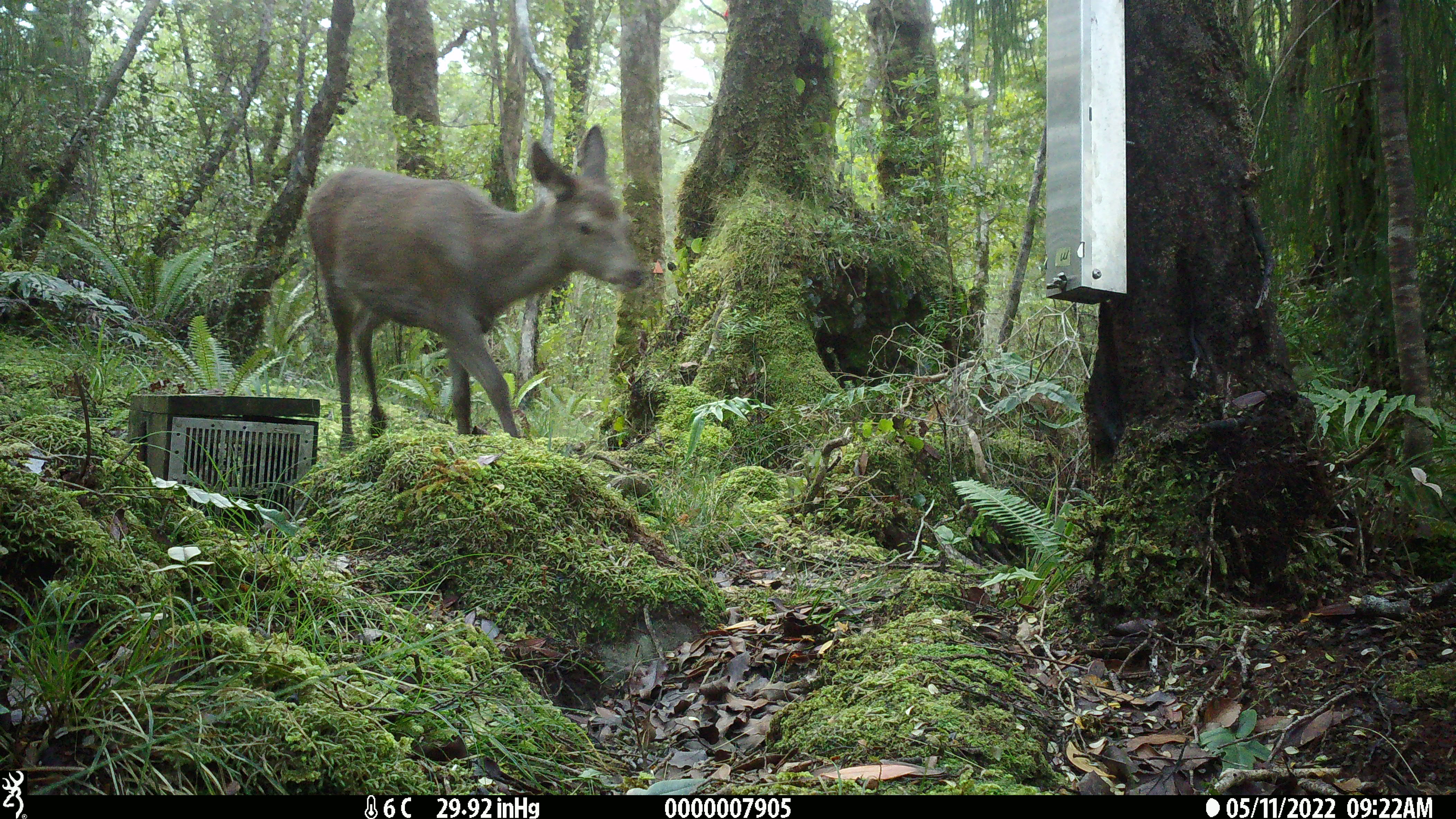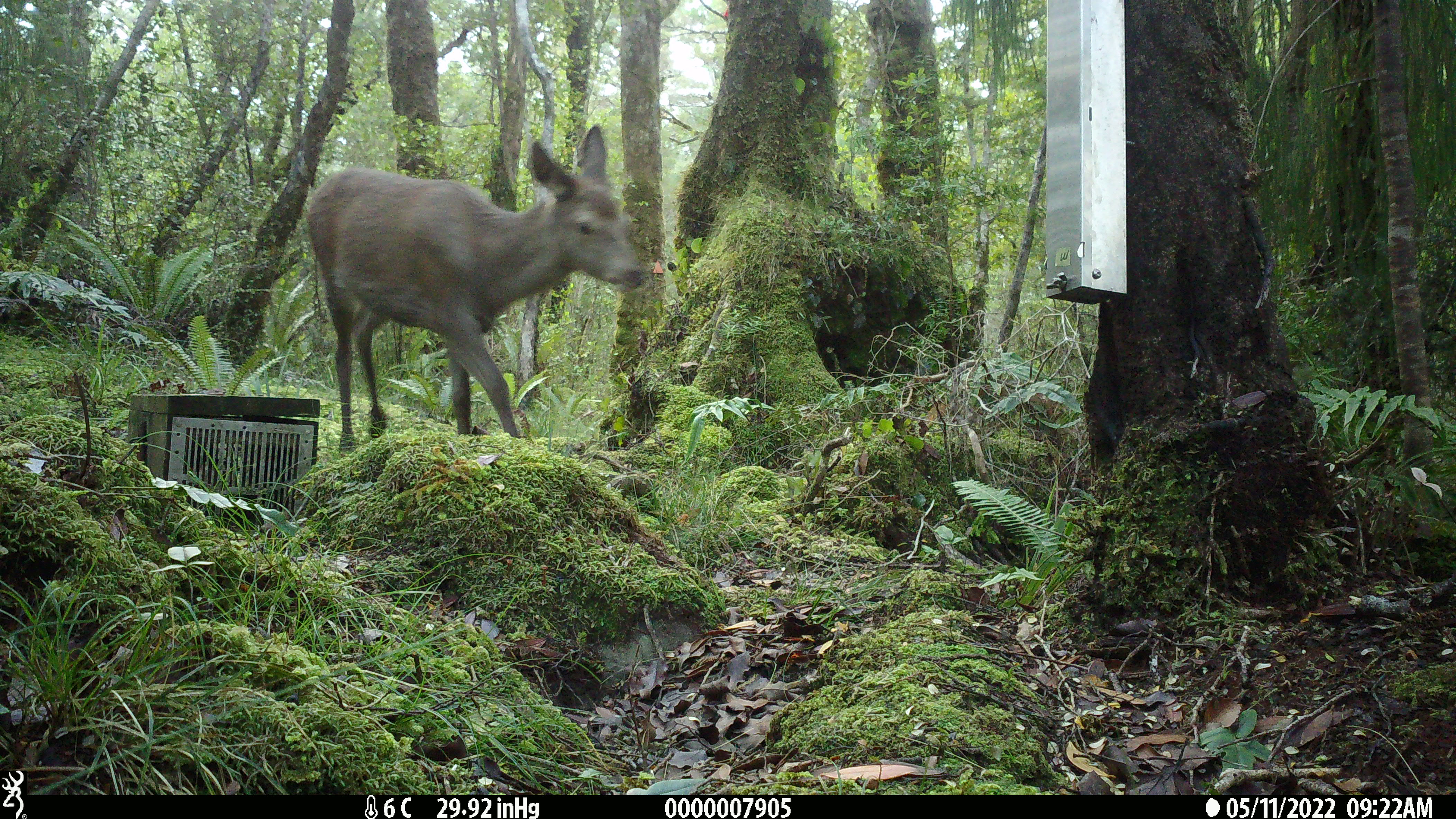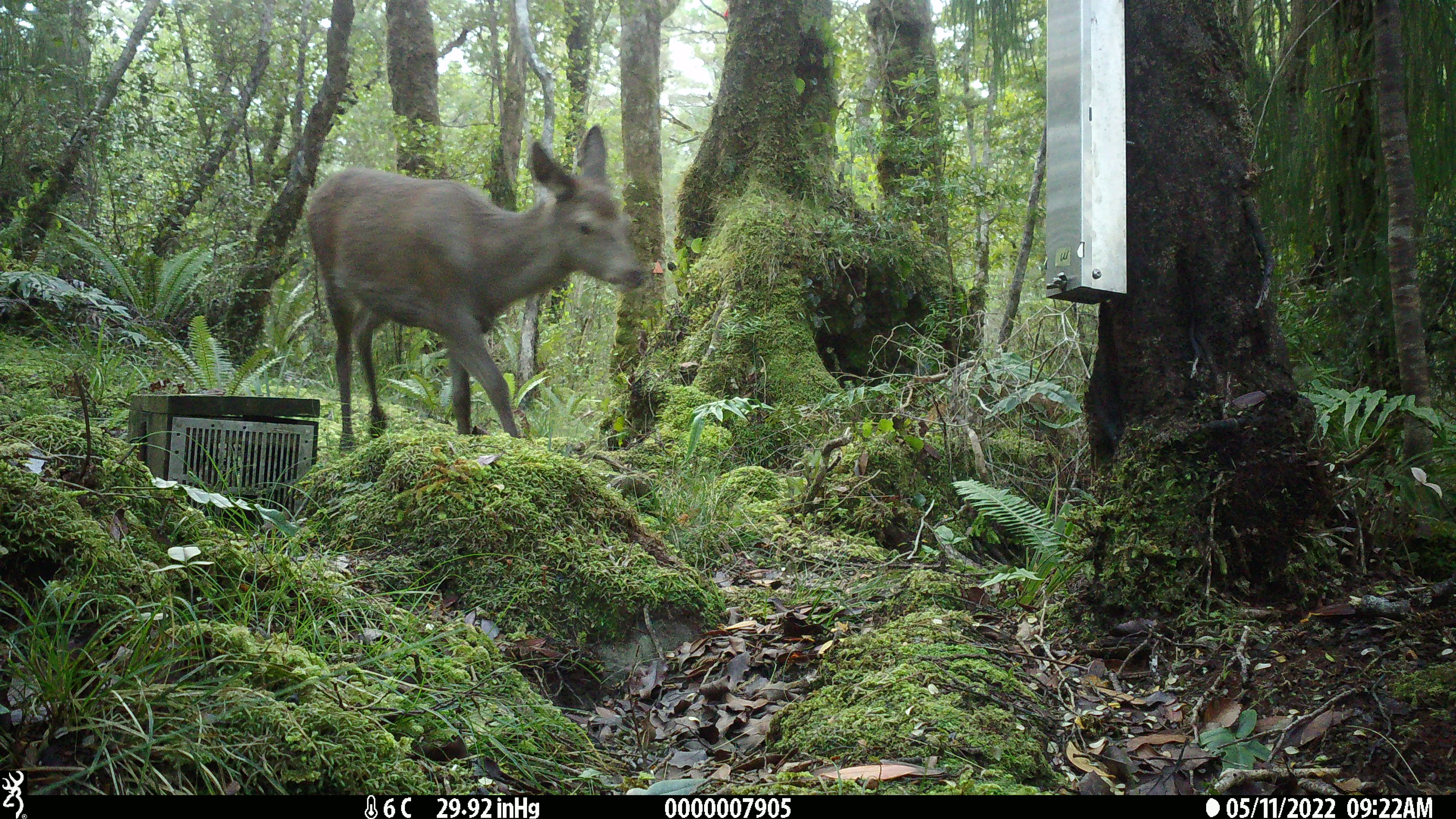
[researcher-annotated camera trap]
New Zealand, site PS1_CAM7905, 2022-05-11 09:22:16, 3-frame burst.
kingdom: Animalia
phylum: Chordata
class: Mammalia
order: Artiodactyla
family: Cervidae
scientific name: Cervidae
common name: deer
Deer (Cervidae).